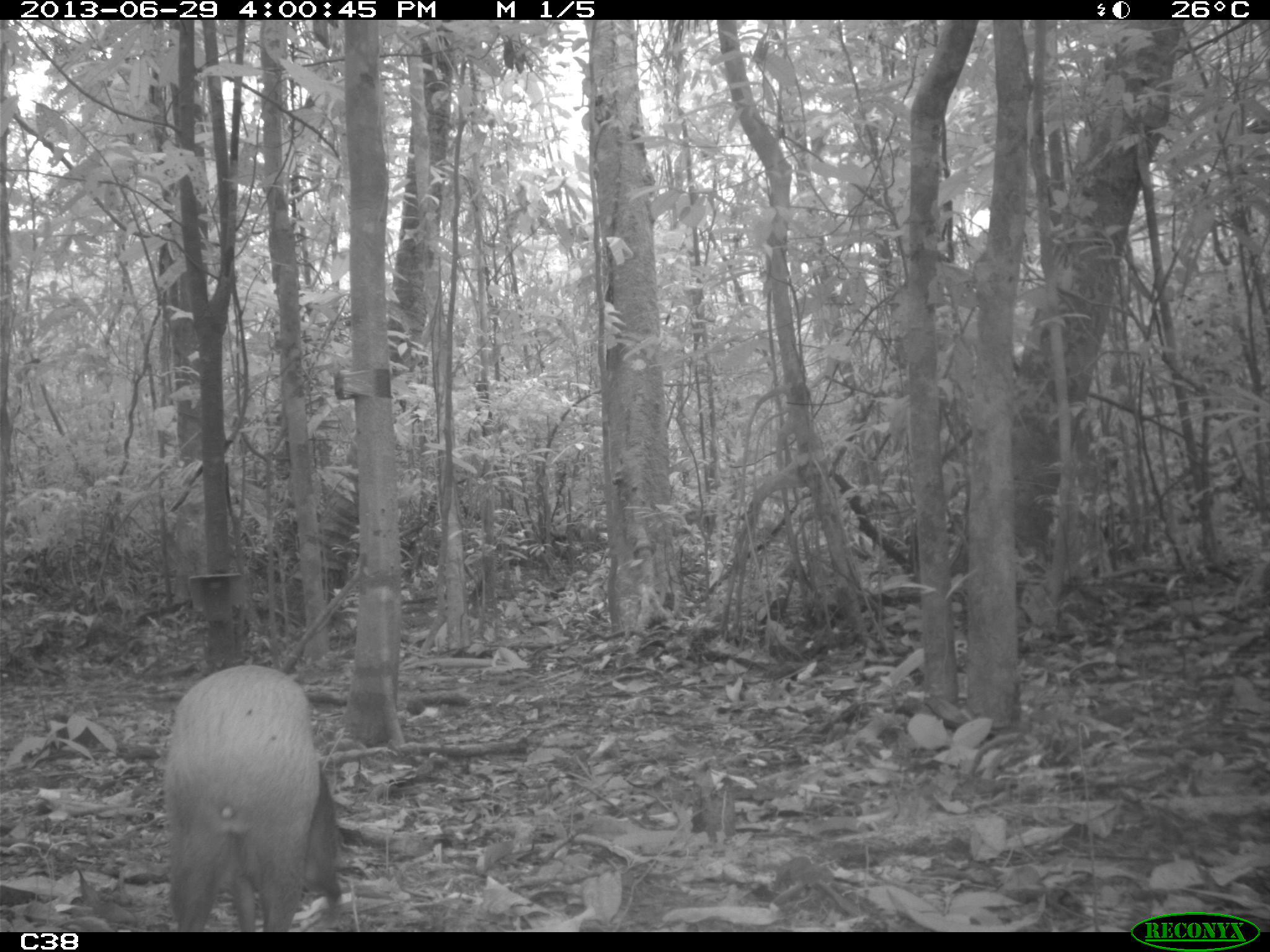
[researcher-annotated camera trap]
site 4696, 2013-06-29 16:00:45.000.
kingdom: Animalia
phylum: Chordata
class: Mammalia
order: Rodentia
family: Dasyproctidae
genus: Dasyprocta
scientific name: Dasyprocta leporina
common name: red-rumped agouti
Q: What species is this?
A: Dasyprocta leporina (red-rumped agouti).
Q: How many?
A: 1.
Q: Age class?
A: Adult.